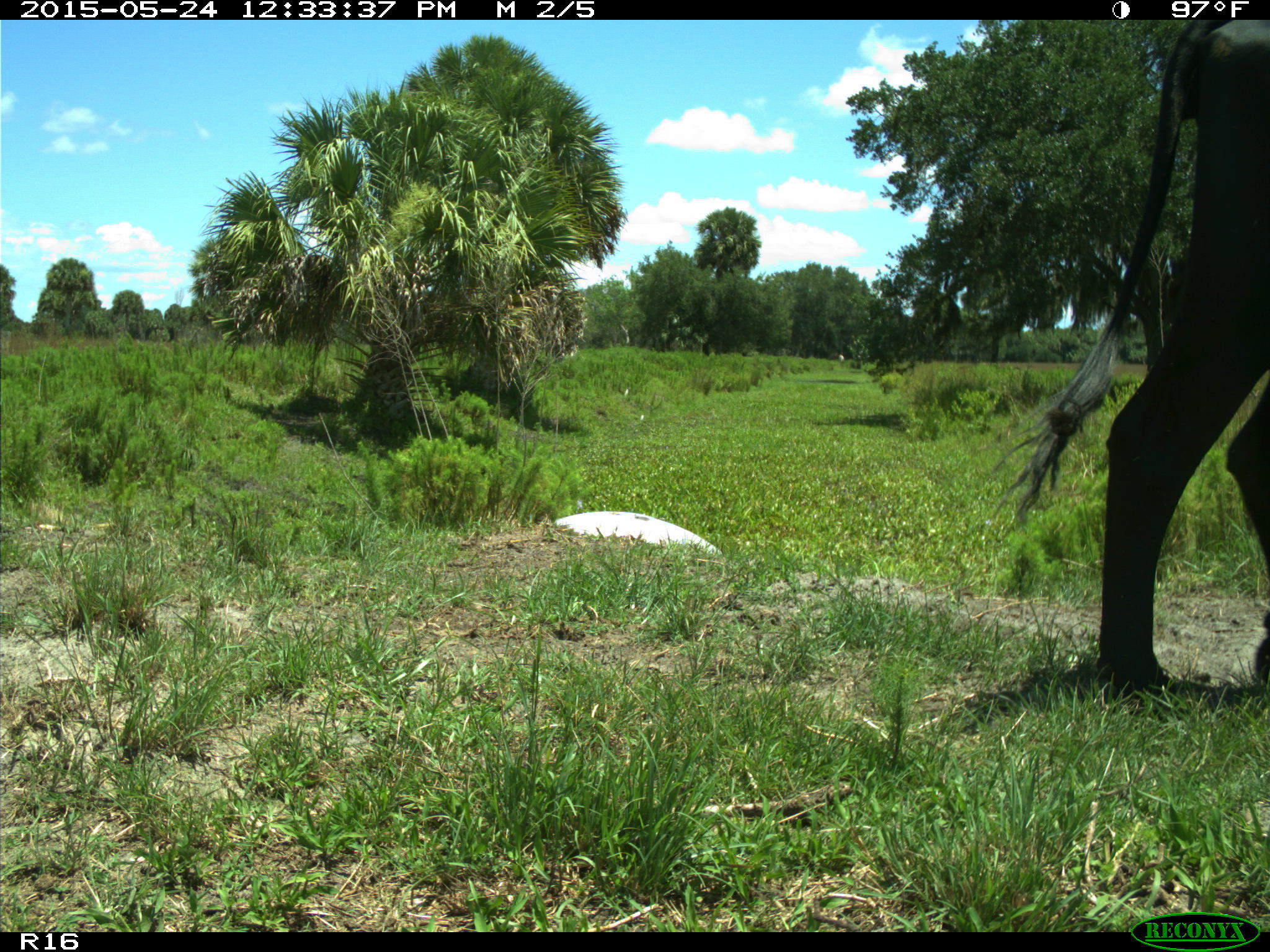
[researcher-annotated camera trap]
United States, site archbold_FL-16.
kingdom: Animalia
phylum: Chordata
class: Mammalia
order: Artiodactyla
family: Bovidae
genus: Bos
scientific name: Bos taurus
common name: domestic cow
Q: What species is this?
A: Bos taurus (domestic cow).